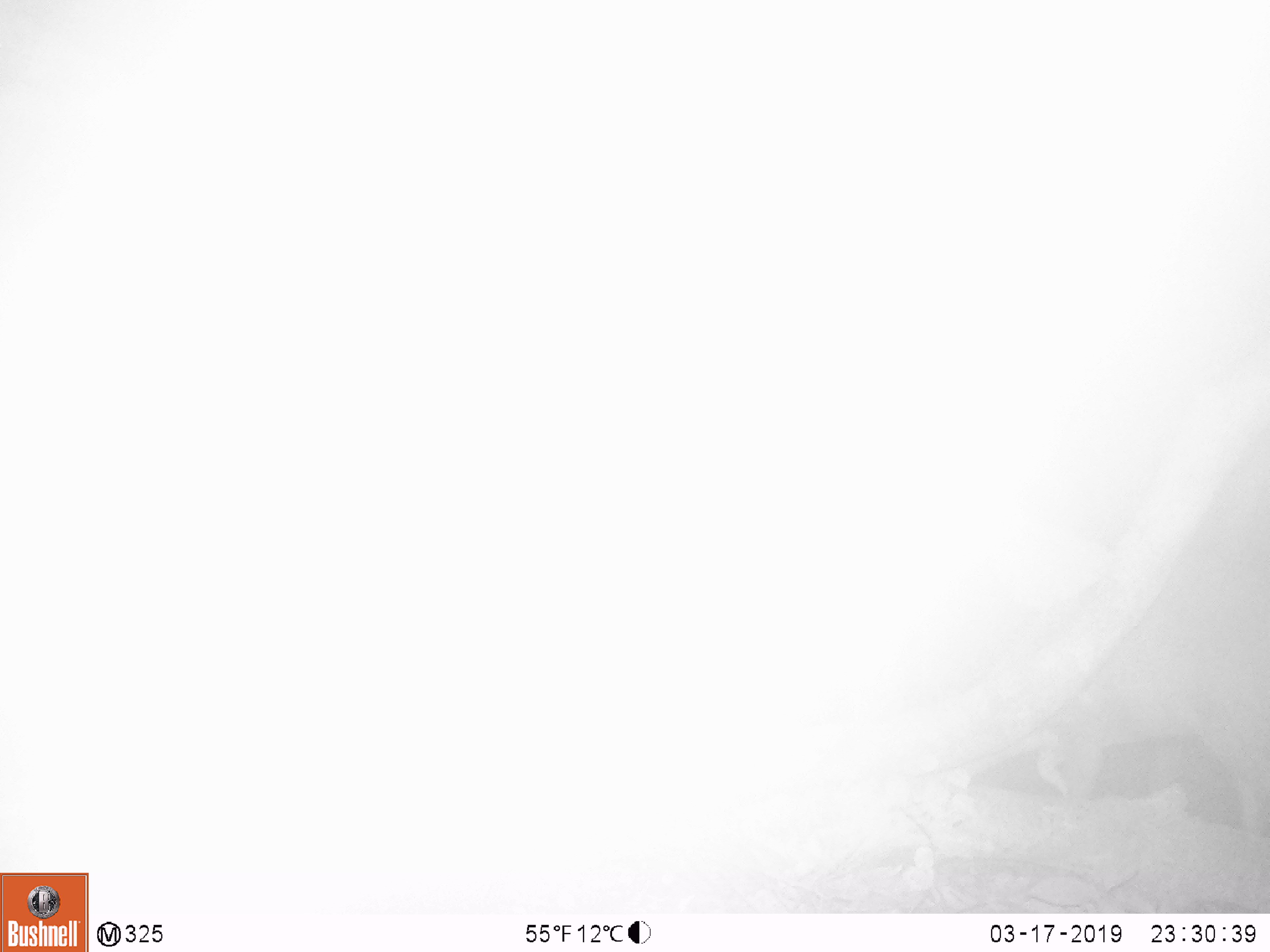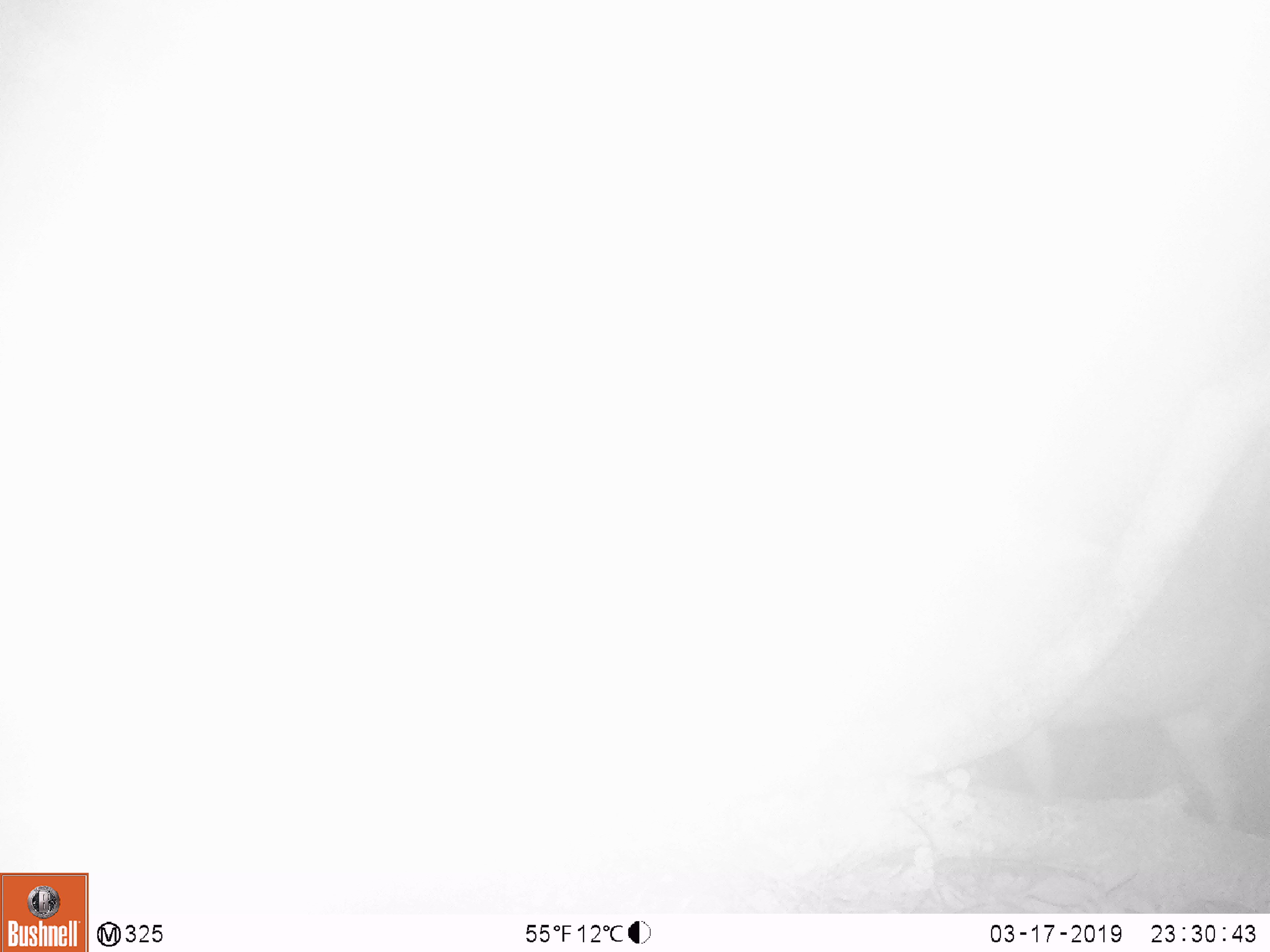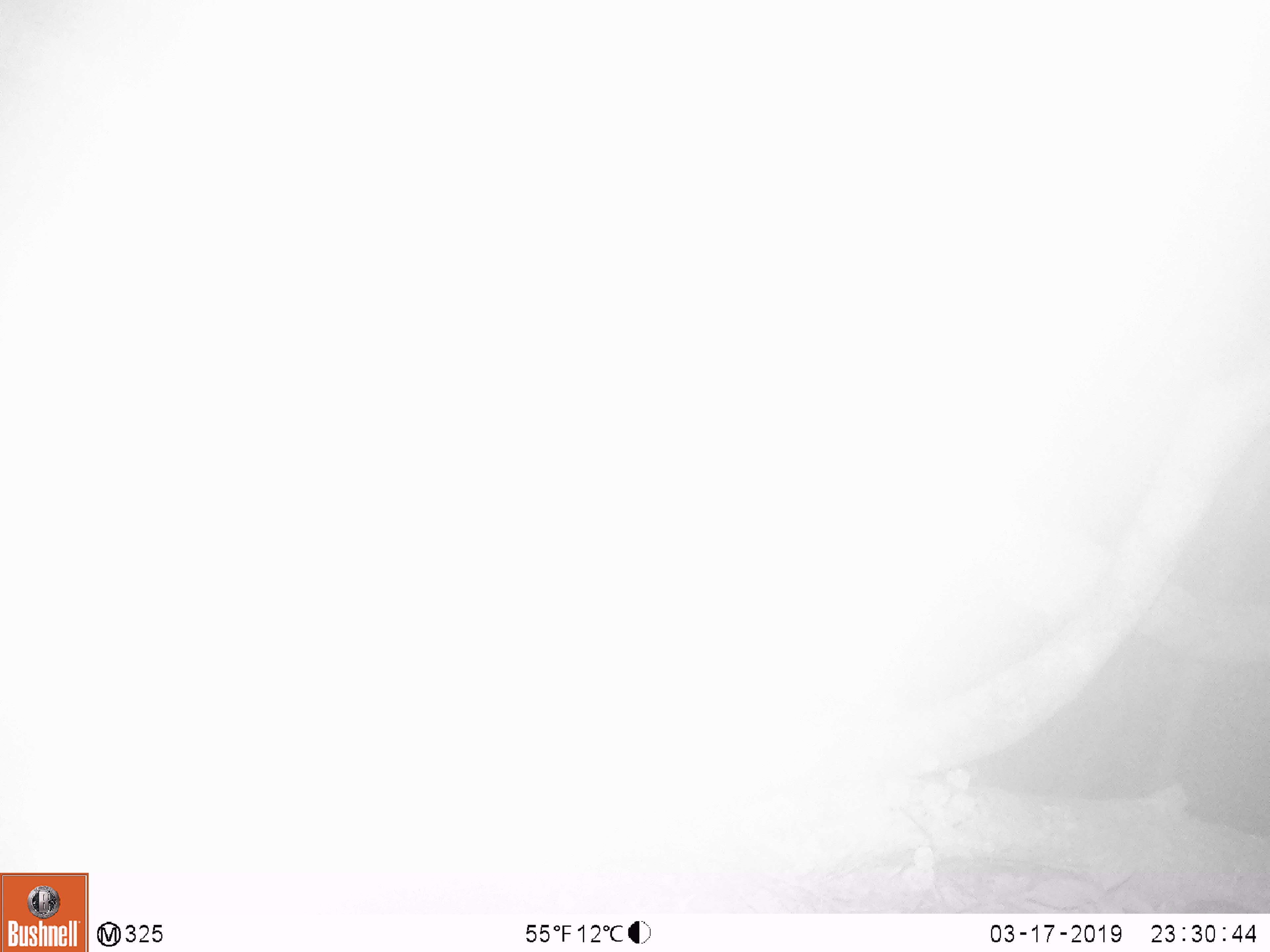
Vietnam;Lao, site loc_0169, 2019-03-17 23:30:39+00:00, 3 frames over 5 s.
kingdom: Animalia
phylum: Chordata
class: Mammalia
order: Artiodactyla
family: Cervidae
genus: Muntiacus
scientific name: Muntiacus rooseveltorum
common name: roosevelt's muntjac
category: roosevelts muntjac group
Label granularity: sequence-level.